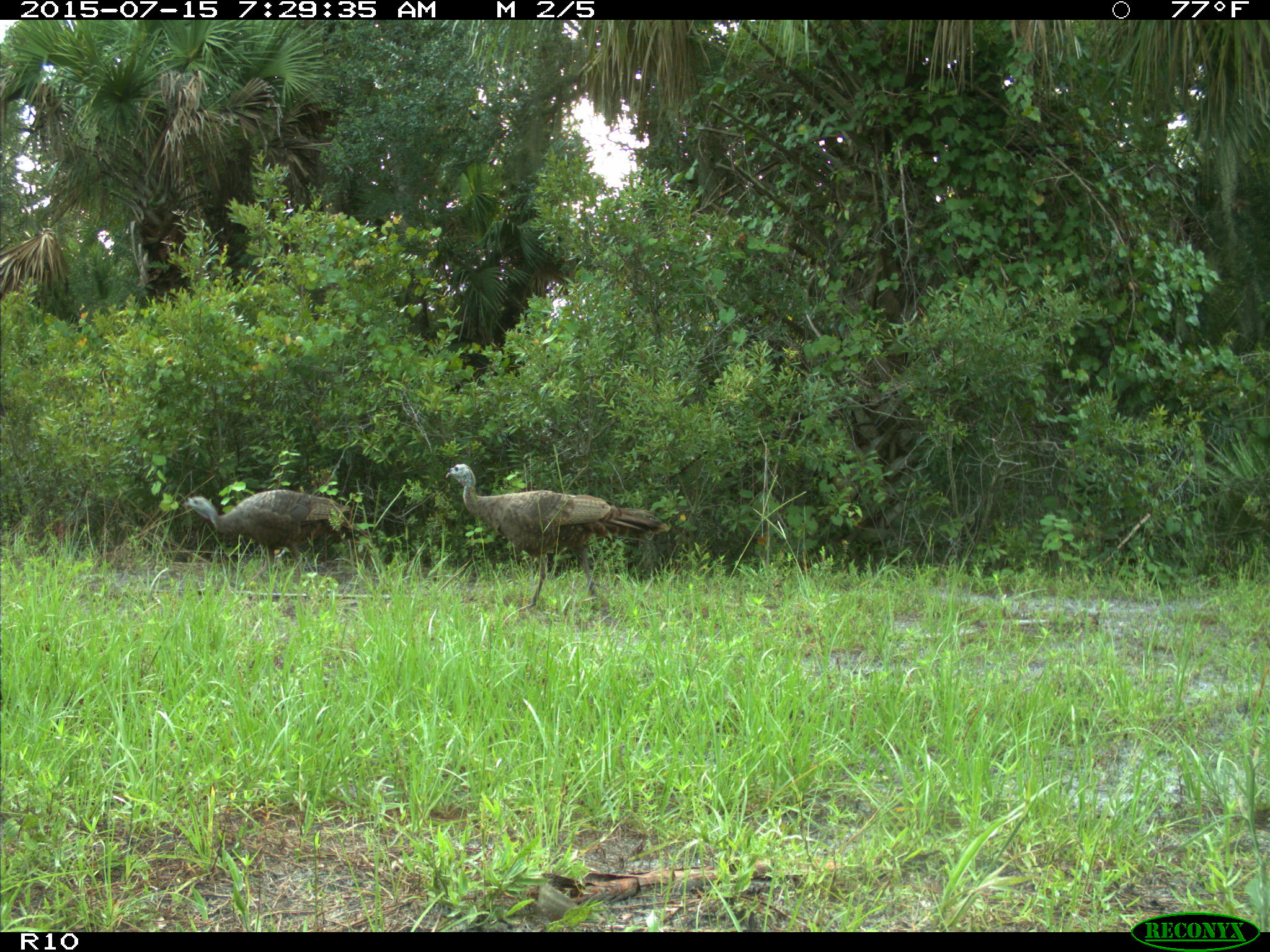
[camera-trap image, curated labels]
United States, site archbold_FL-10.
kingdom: Animalia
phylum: Chordata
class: Aves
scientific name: Aves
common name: birds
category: unidentified bird